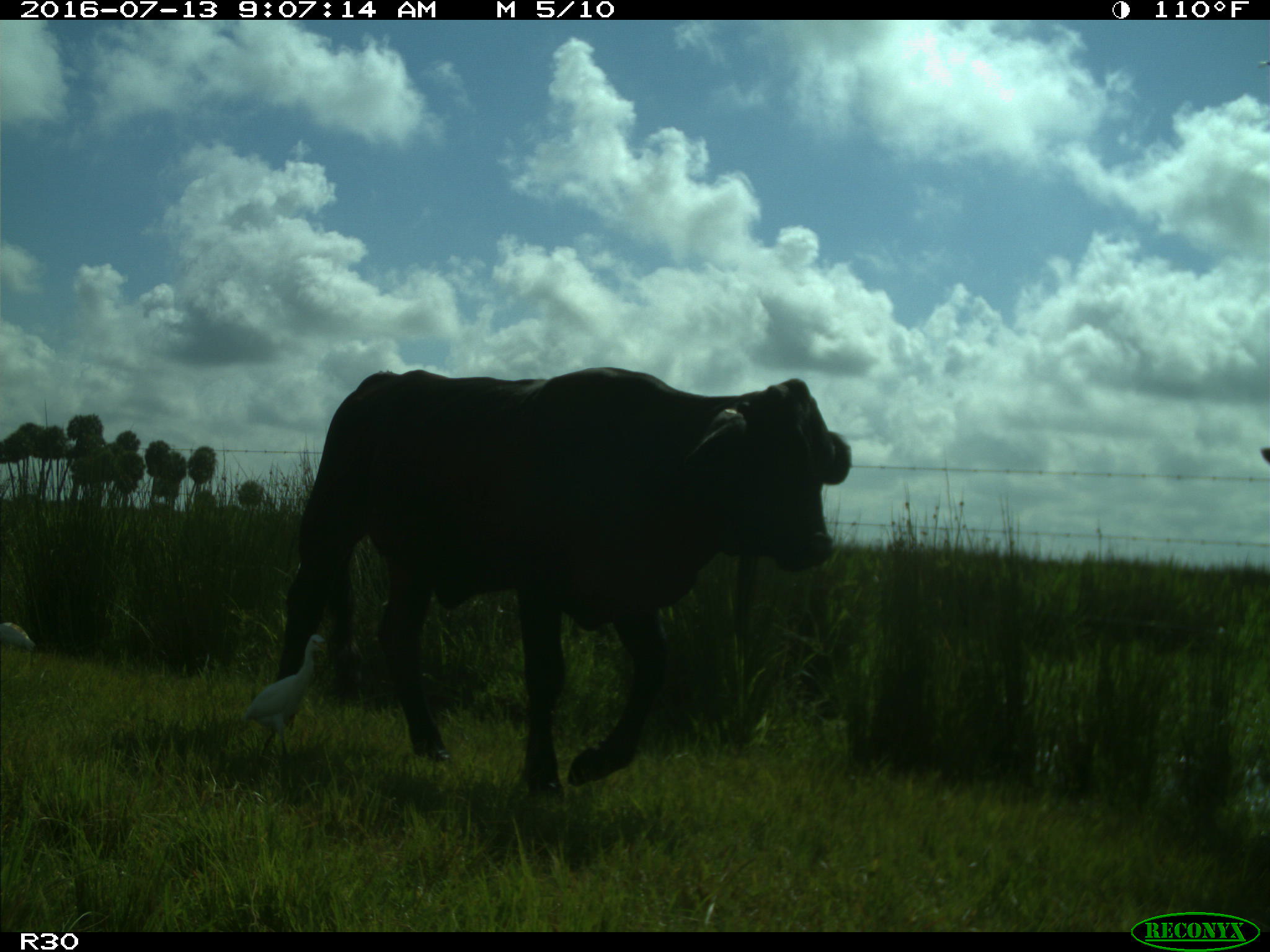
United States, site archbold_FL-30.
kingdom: Animalia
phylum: Chordata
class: Mammalia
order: Artiodactyla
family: Bovidae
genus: Bos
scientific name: Bos taurus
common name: domestic cow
Bos taurus (domestic cow).